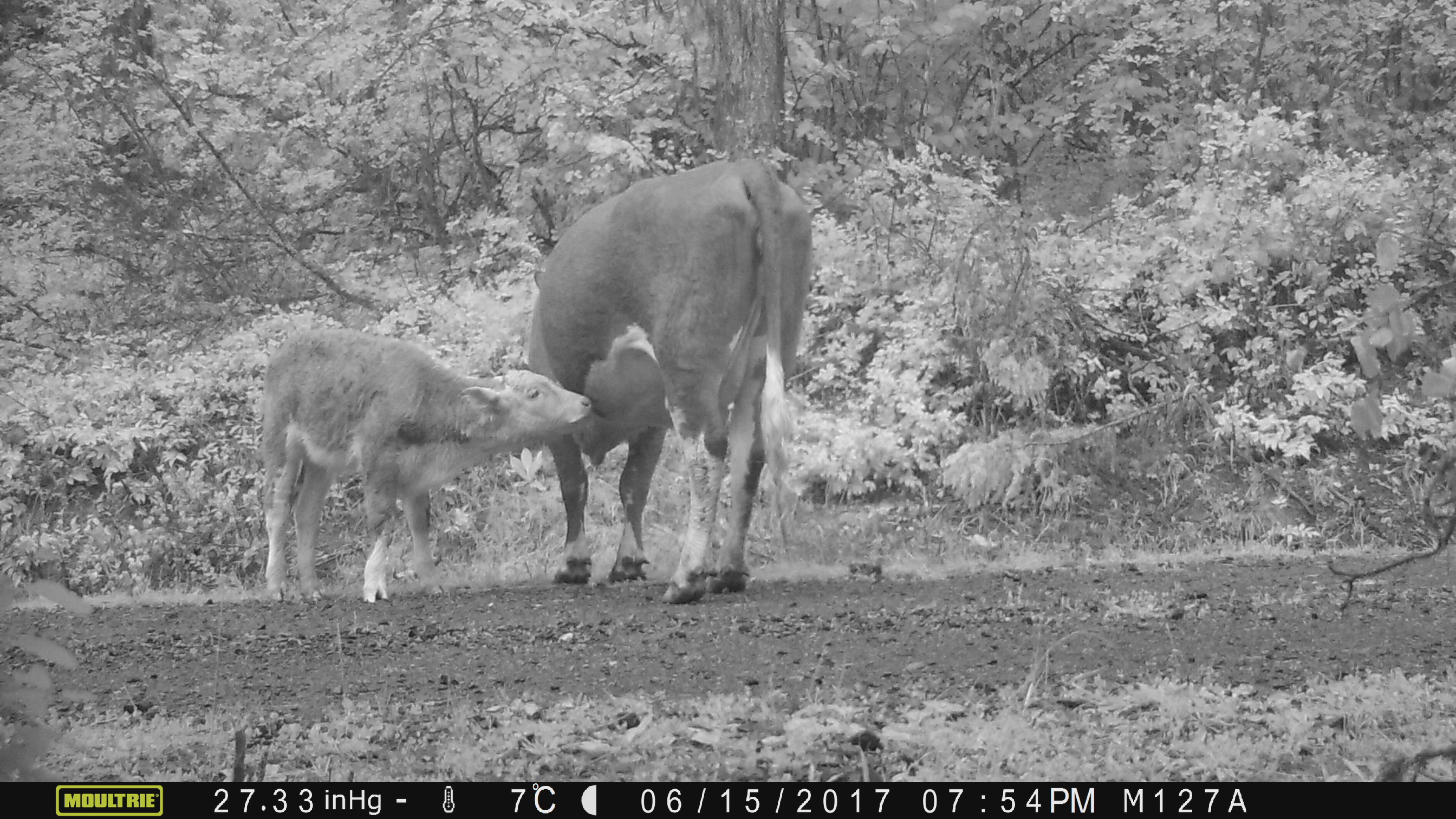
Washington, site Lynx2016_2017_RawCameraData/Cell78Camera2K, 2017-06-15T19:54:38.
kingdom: Animalia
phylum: Chordata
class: Mammalia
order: Artiodactyla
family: Bovidae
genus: Bos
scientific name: Bos taurus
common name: domestic cattle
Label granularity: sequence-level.